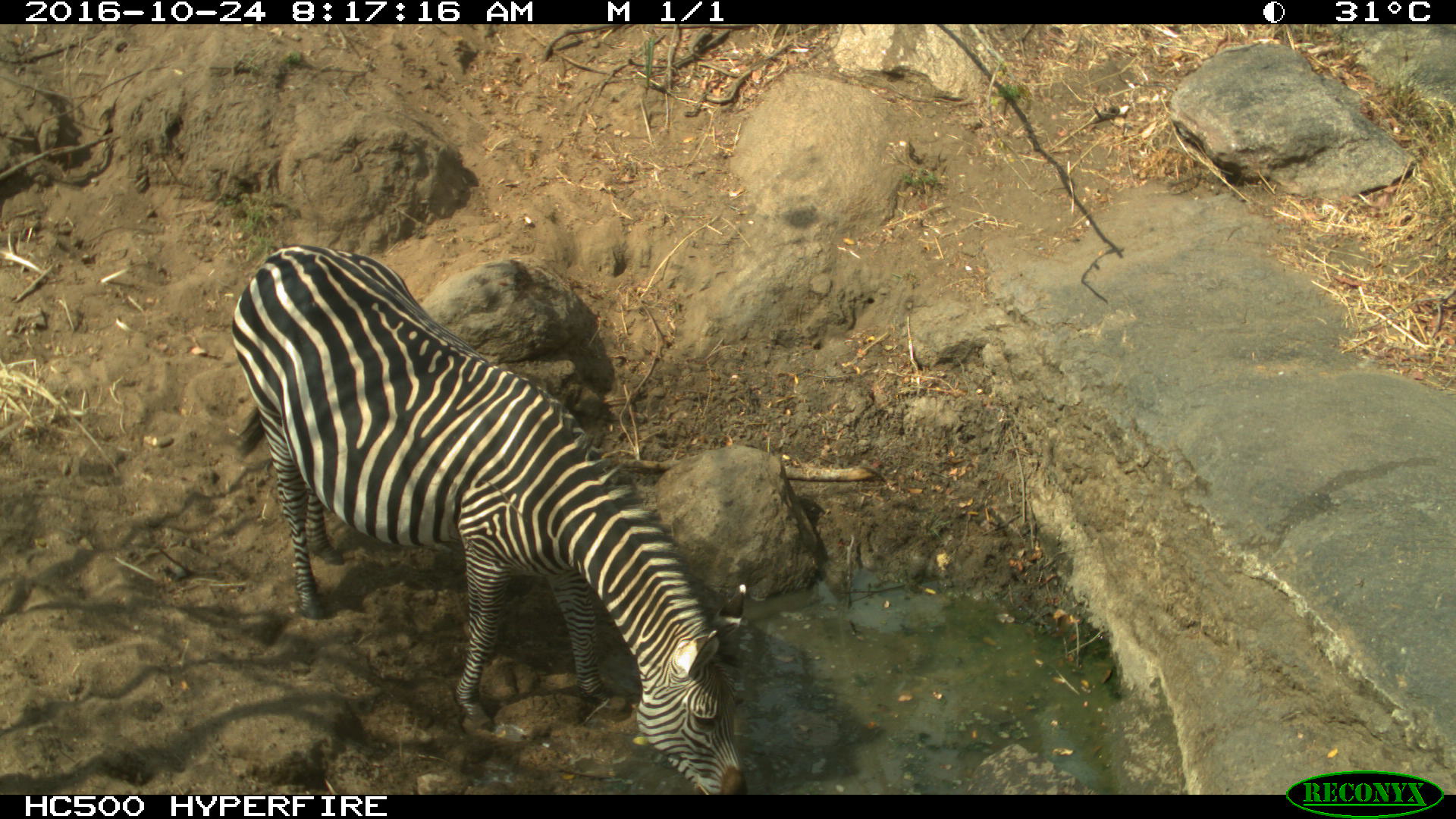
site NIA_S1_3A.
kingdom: Animalia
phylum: Chordata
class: Mammalia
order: Perissodactyla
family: Equidae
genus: Equus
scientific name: Equus quagga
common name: plains zebra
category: zebraplains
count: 1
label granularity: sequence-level